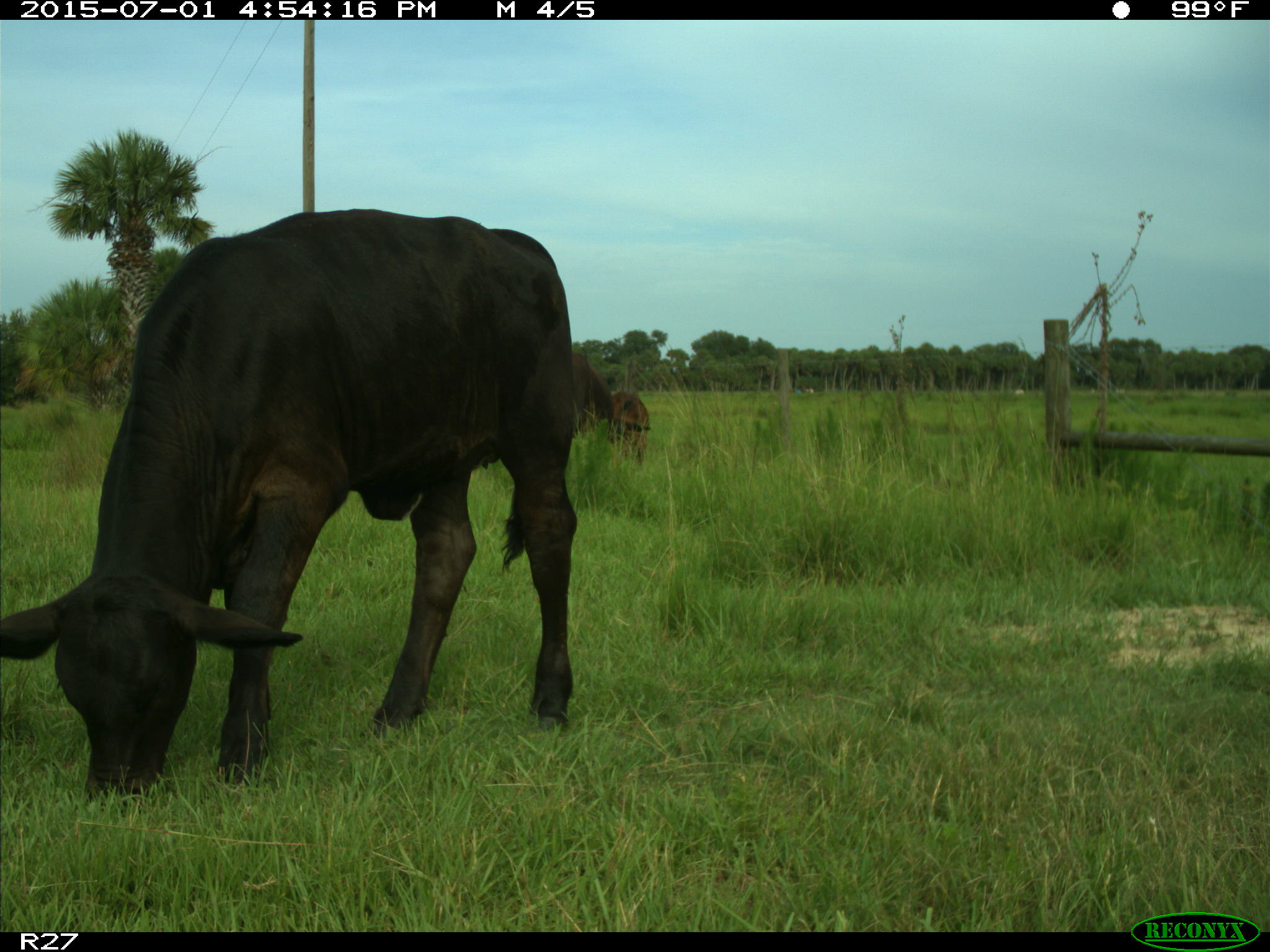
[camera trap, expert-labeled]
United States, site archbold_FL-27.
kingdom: Animalia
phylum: Chordata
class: Mammalia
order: Artiodactyla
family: Bovidae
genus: Bos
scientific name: Bos taurus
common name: domestic cow